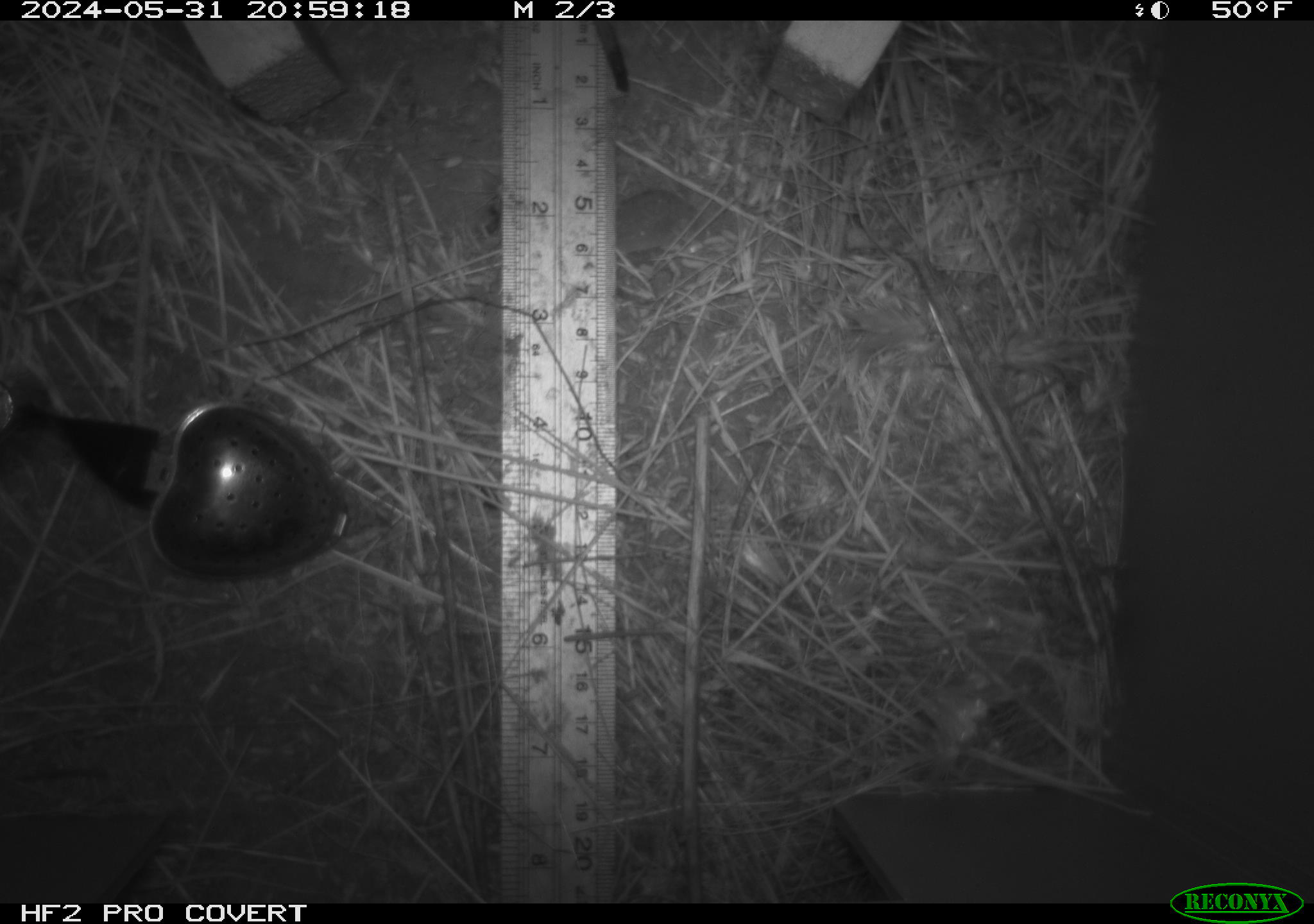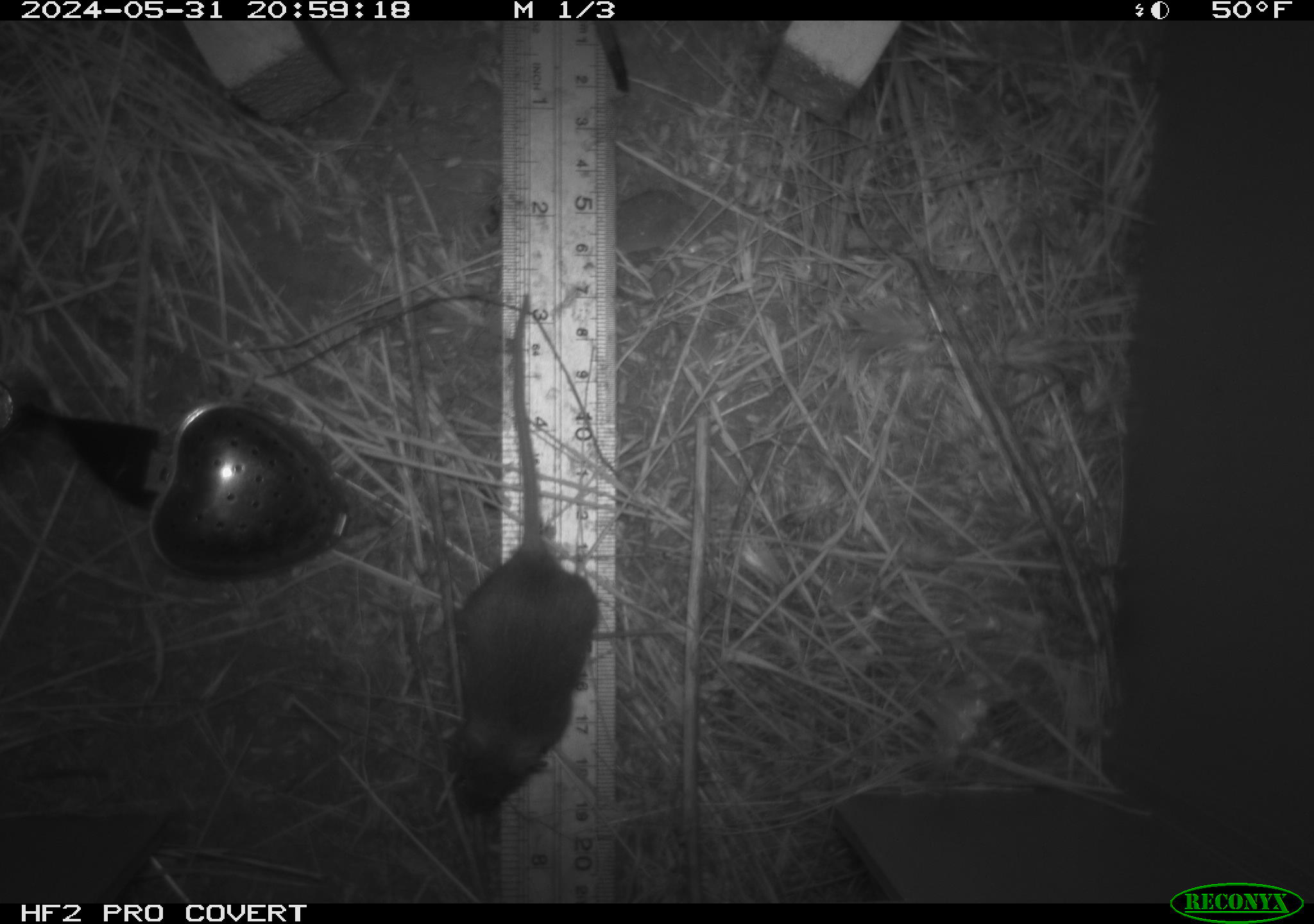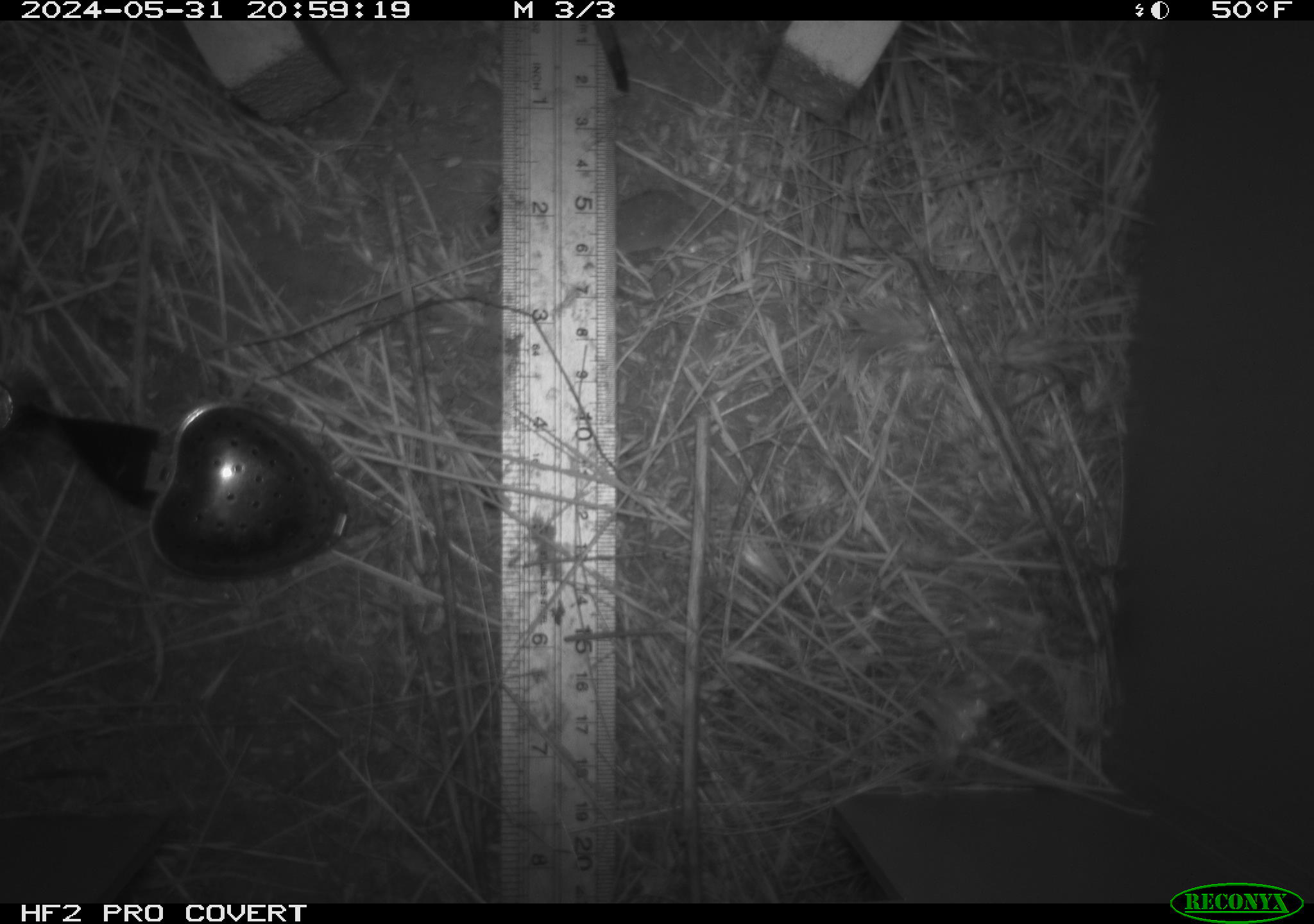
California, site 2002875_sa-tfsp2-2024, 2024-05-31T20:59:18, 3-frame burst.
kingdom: Animalia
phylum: Chordata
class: Mammalia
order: Rodentia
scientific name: Rodentia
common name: mouse species